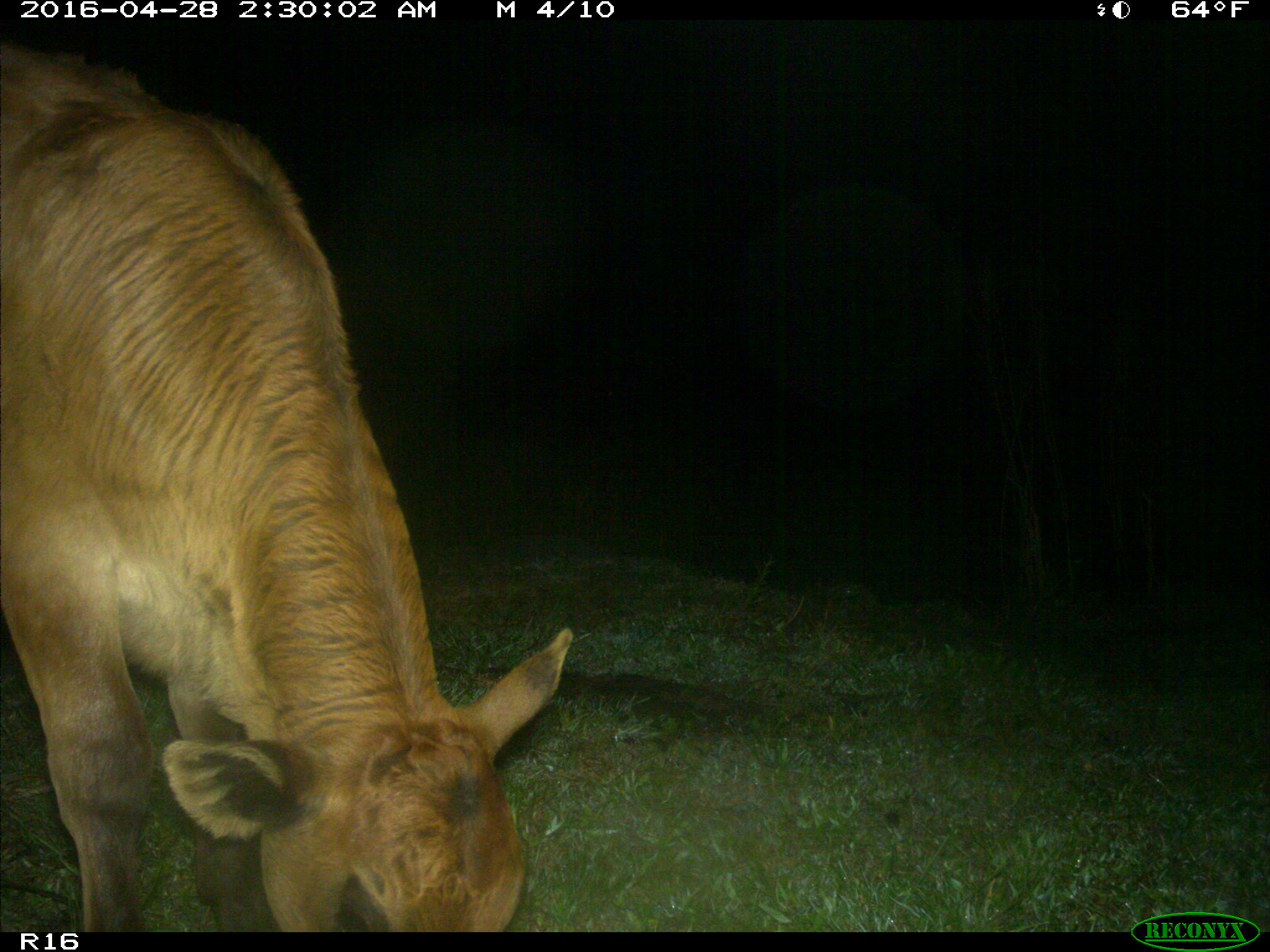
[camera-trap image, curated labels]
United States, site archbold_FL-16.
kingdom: Animalia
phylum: Chordata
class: Mammalia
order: Artiodactyla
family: Bovidae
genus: Bos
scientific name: Bos taurus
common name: domestic cow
Bos taurus (domestic cow).